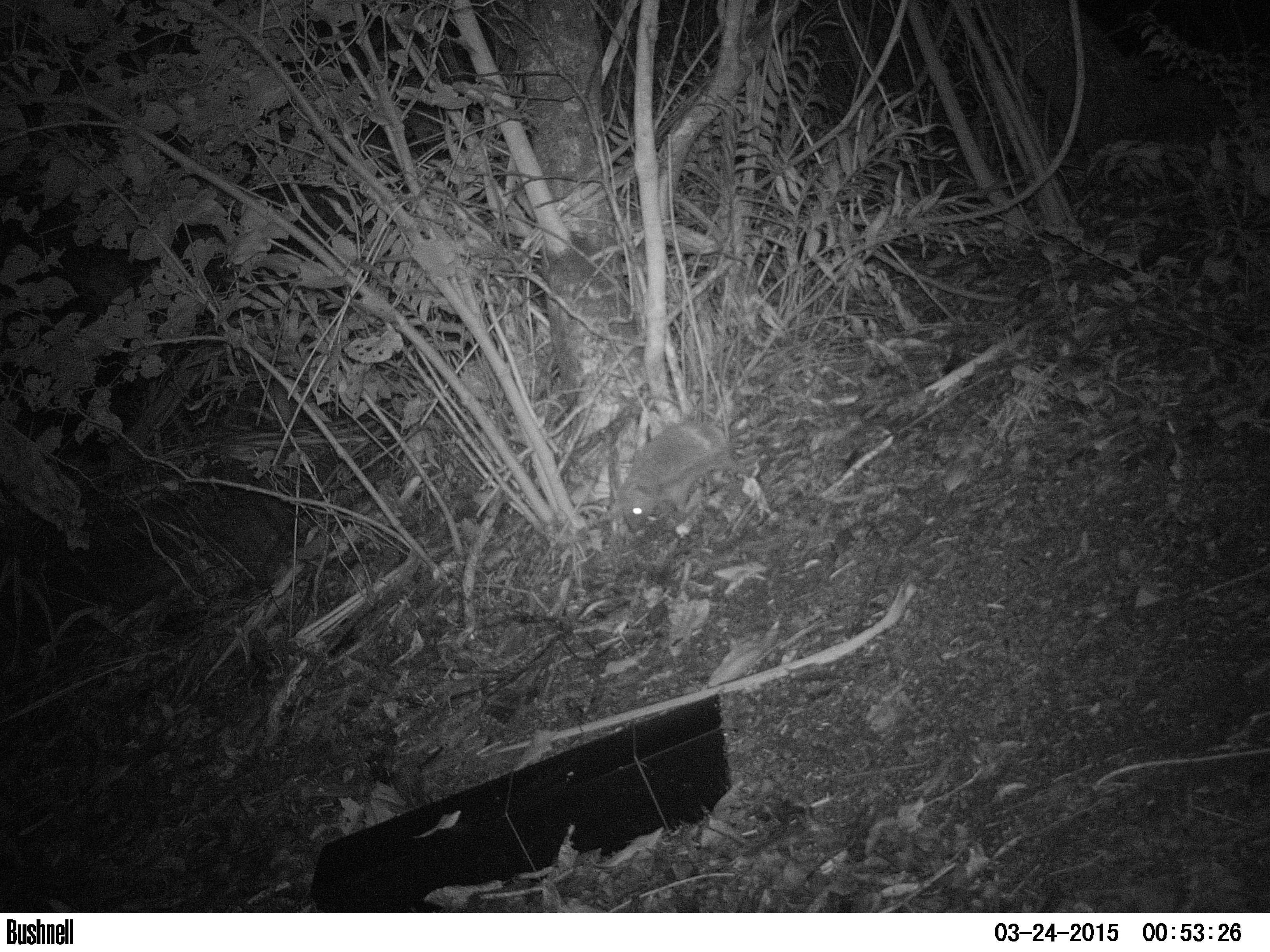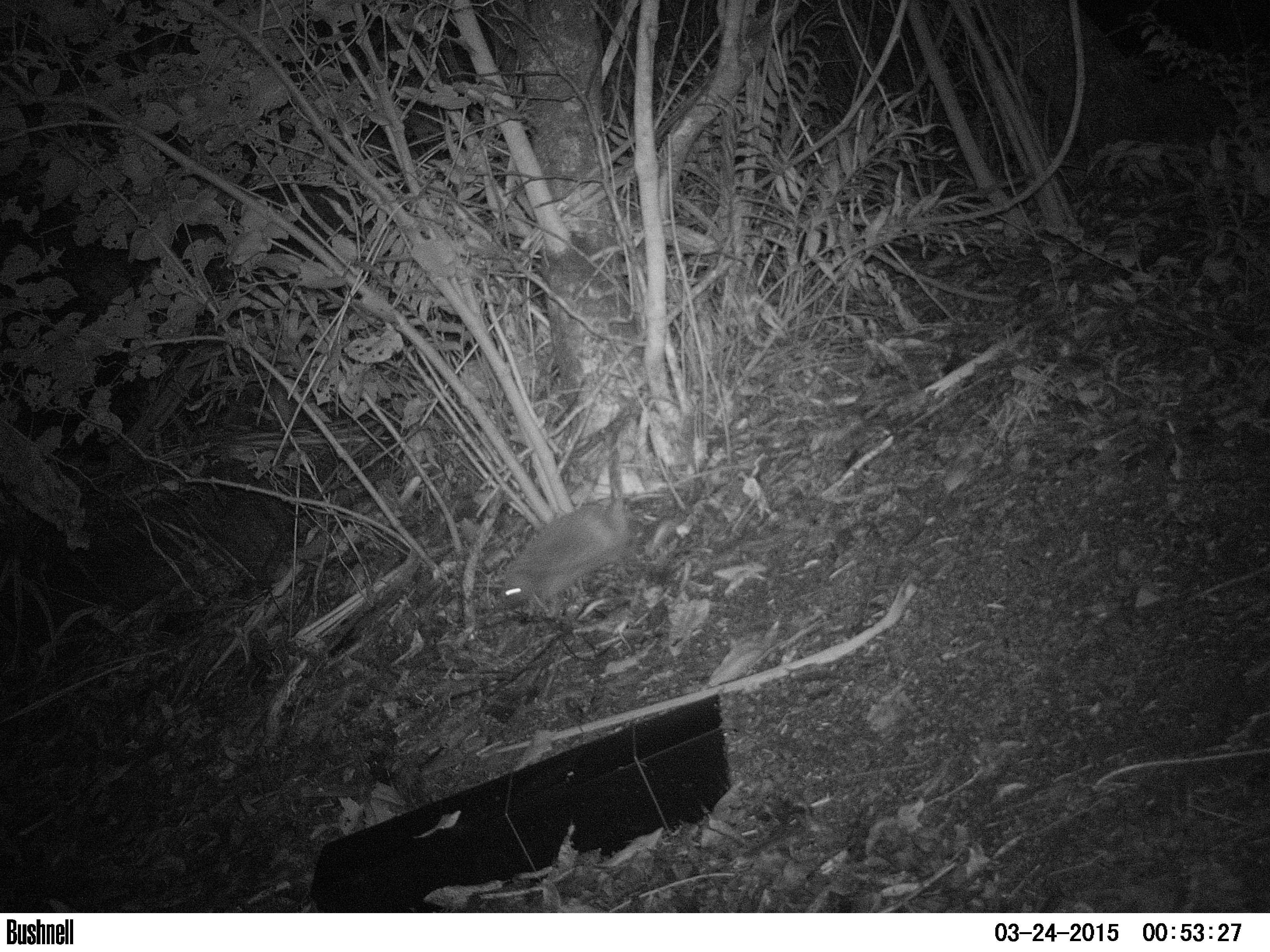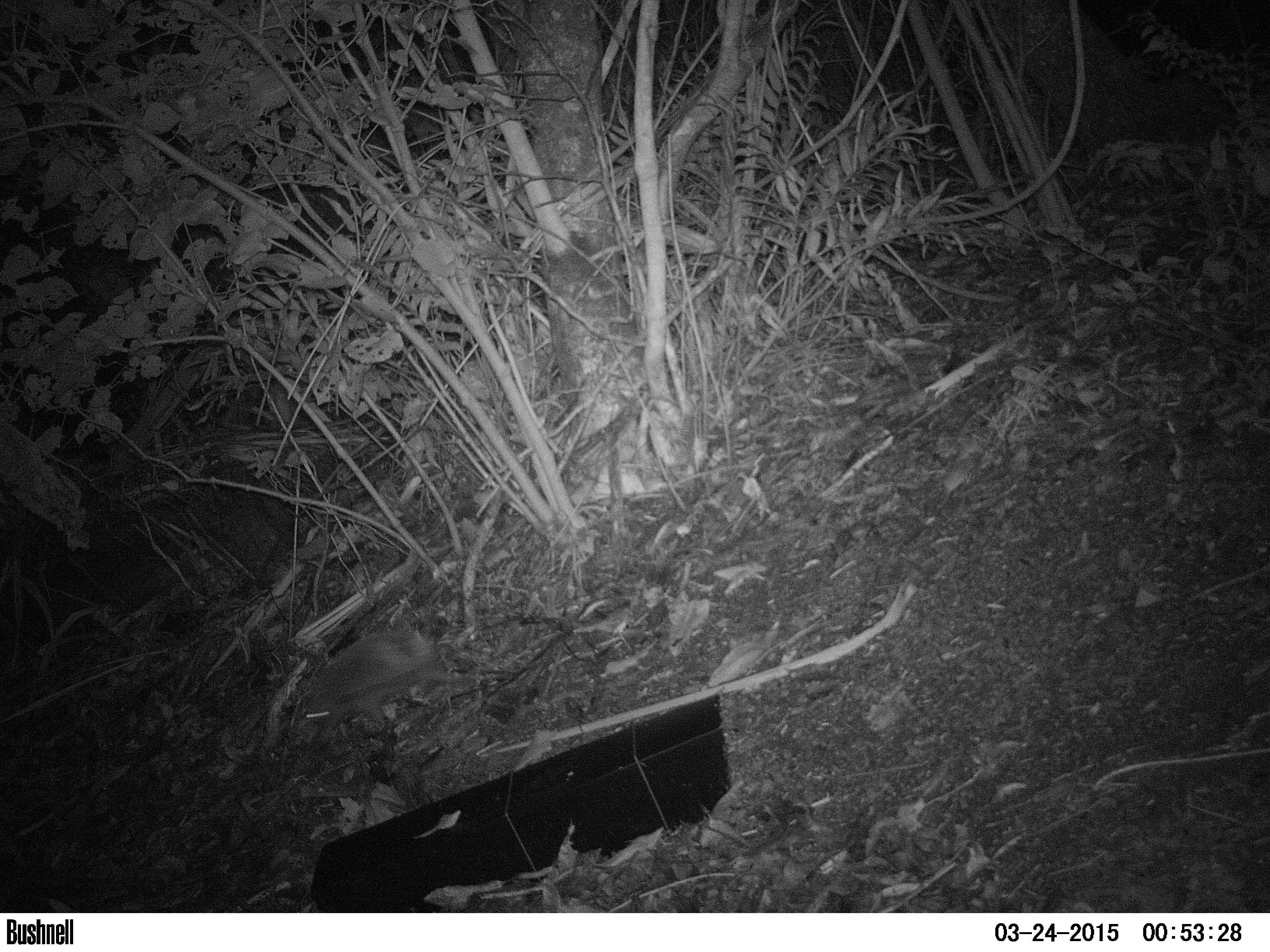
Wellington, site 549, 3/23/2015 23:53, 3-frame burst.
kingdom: Animalia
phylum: Chordata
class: Mammalia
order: Eulipotyphla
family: Erinaceidae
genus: Erinaceus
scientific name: Erinaceus europaeus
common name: hedgehog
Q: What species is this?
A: Hedgehog (Erinaceus europaeus).